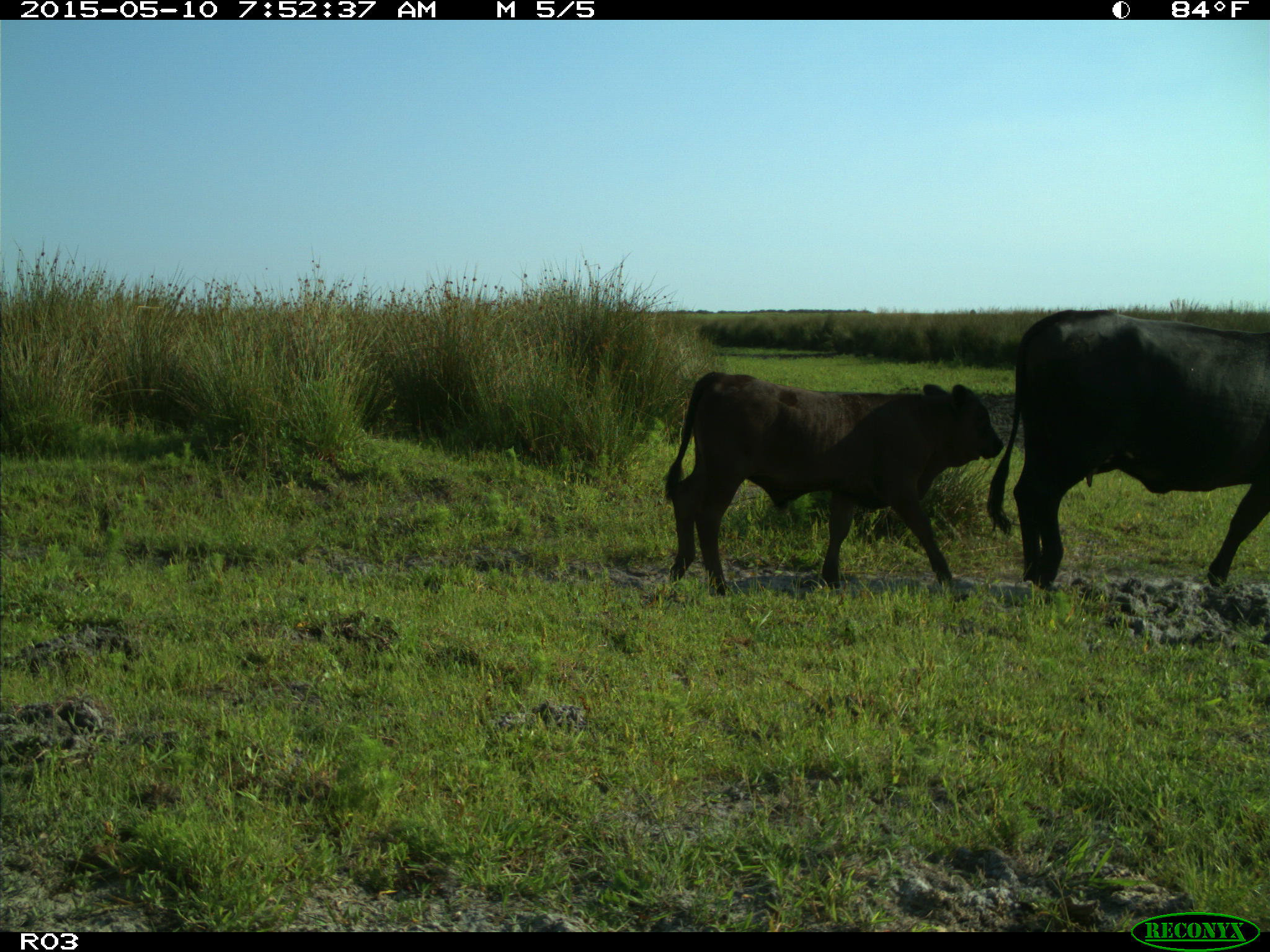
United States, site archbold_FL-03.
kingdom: Animalia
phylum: Chordata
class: Mammalia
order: Artiodactyla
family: Bovidae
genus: Bos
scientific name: Bos taurus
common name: domestic cow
Bos taurus (domestic cow).